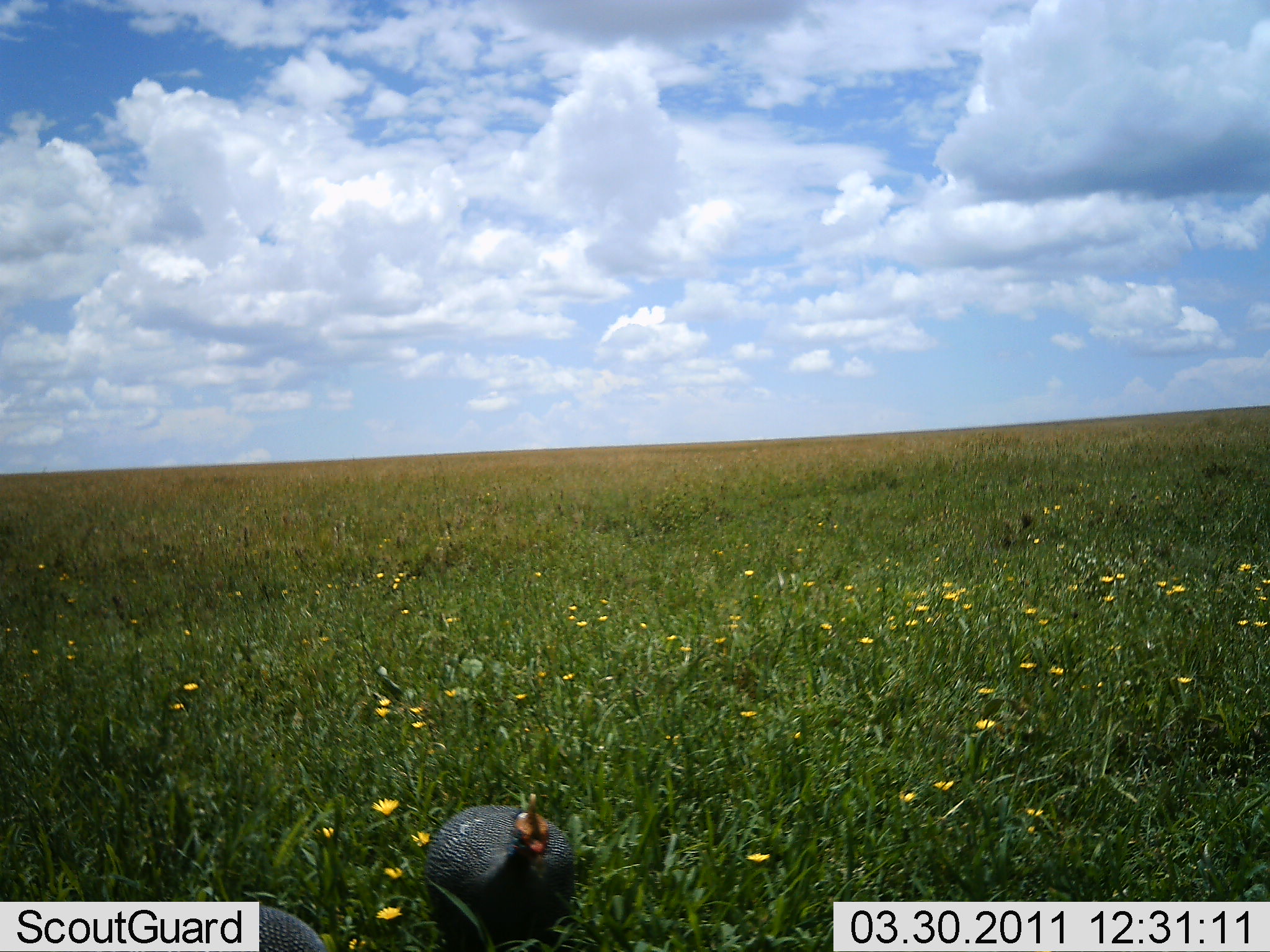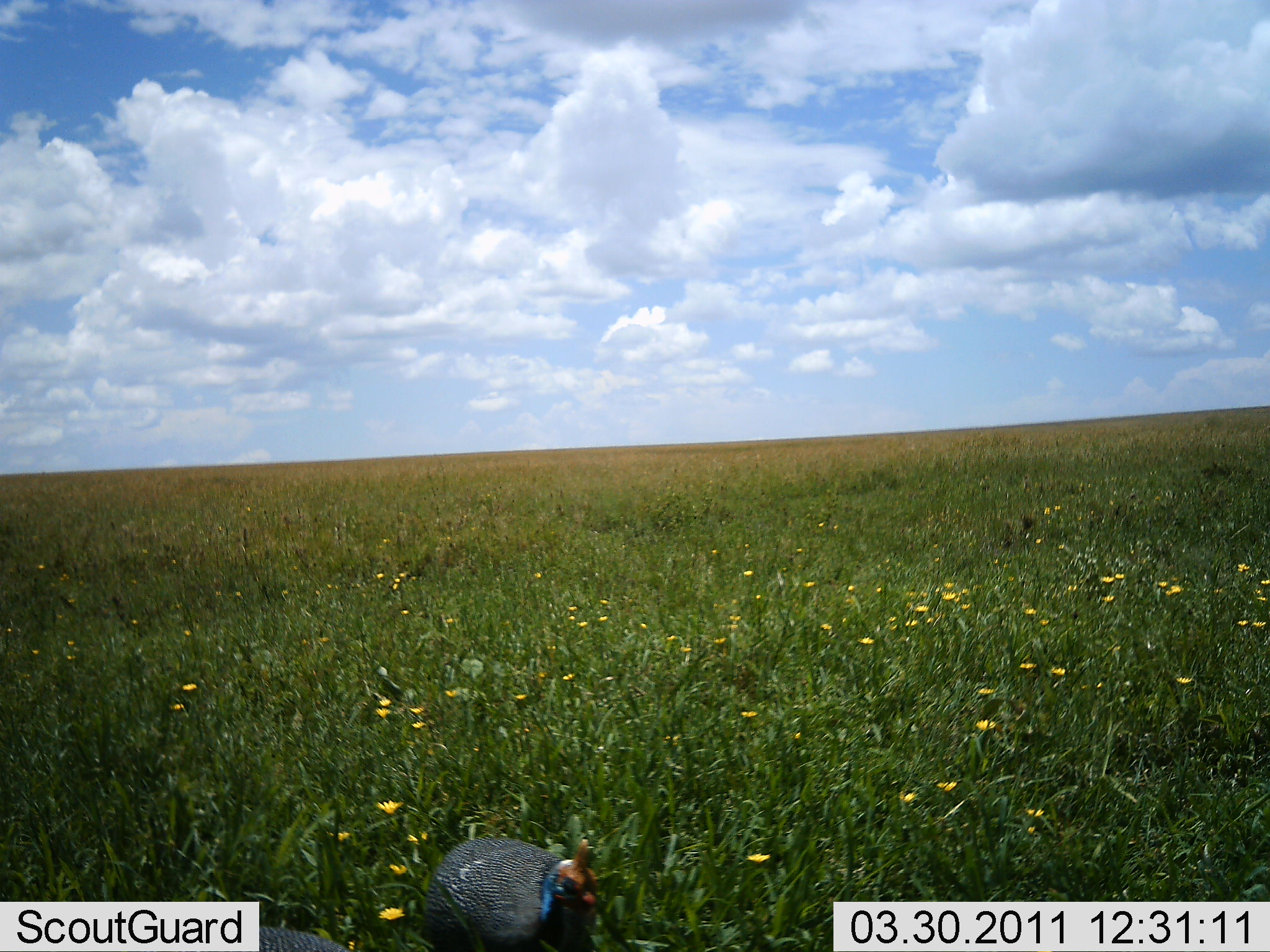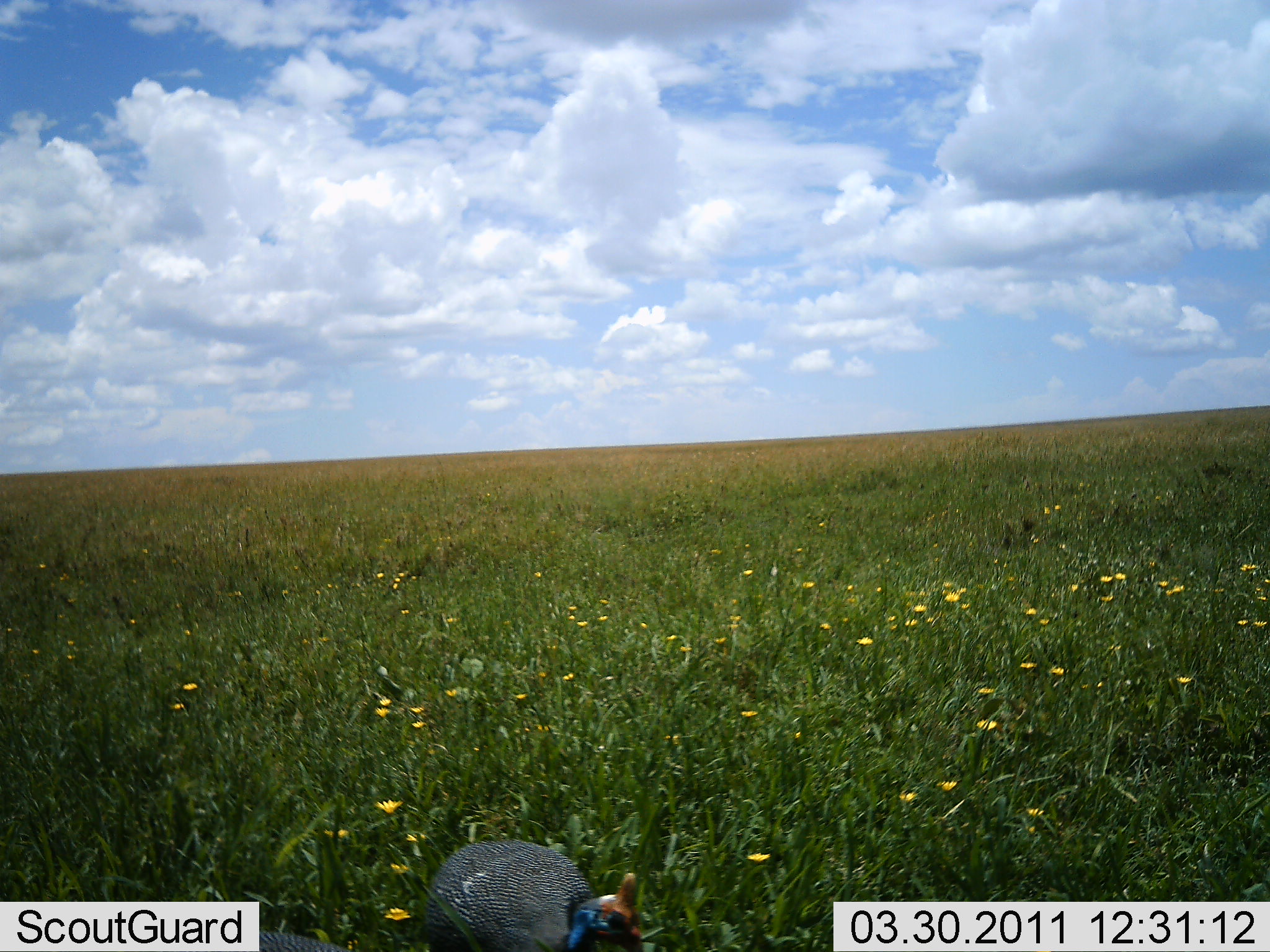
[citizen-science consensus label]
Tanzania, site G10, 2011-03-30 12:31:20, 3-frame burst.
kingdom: Animalia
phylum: Chordata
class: Aves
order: Galliformes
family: Numididae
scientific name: Numididae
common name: guinea fowl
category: guineafowl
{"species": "guineafowl (guinea fowl) (Numididae)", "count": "1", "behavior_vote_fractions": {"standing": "14%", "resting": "0%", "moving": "29%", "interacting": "0%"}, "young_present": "0%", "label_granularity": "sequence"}